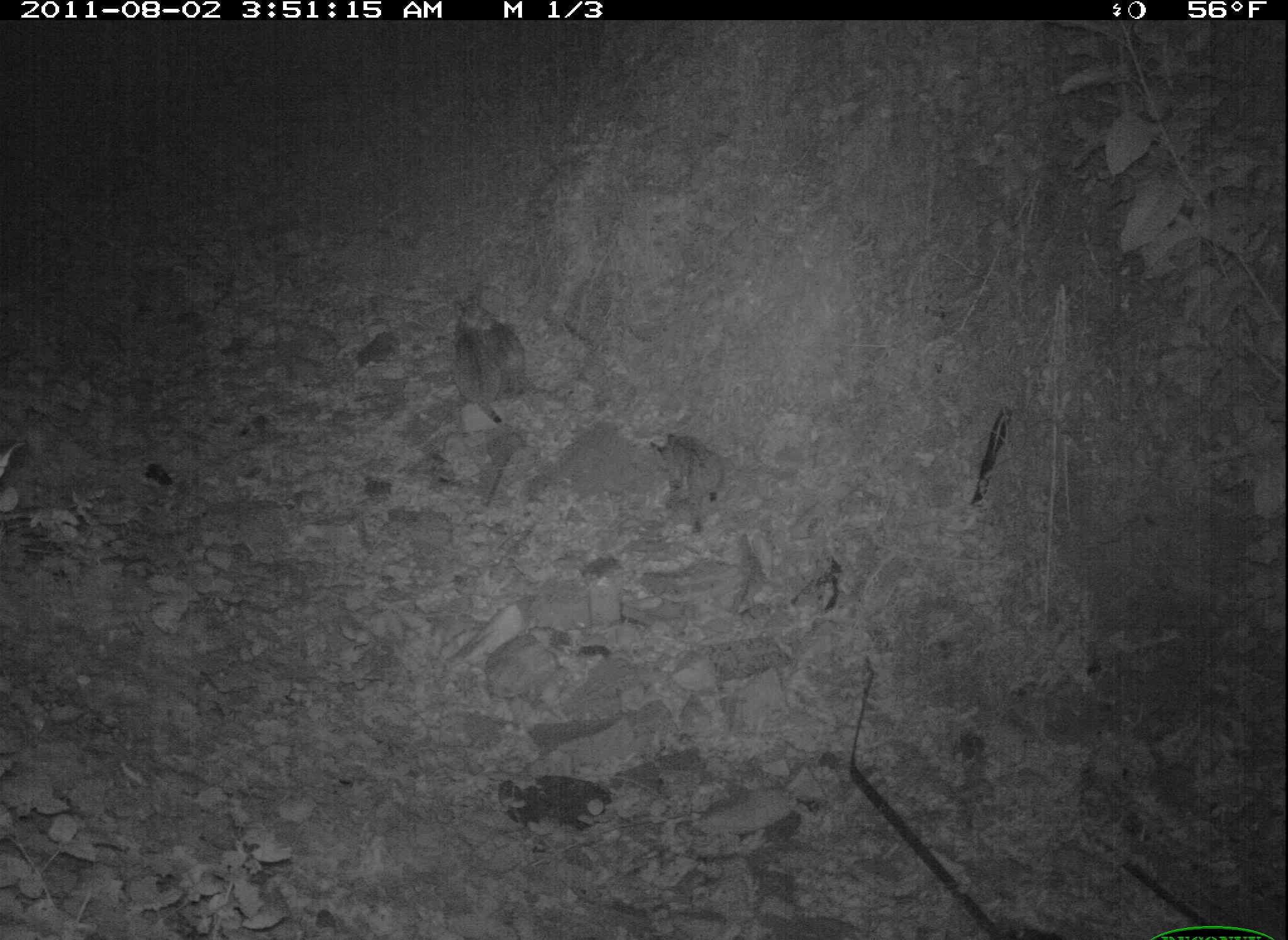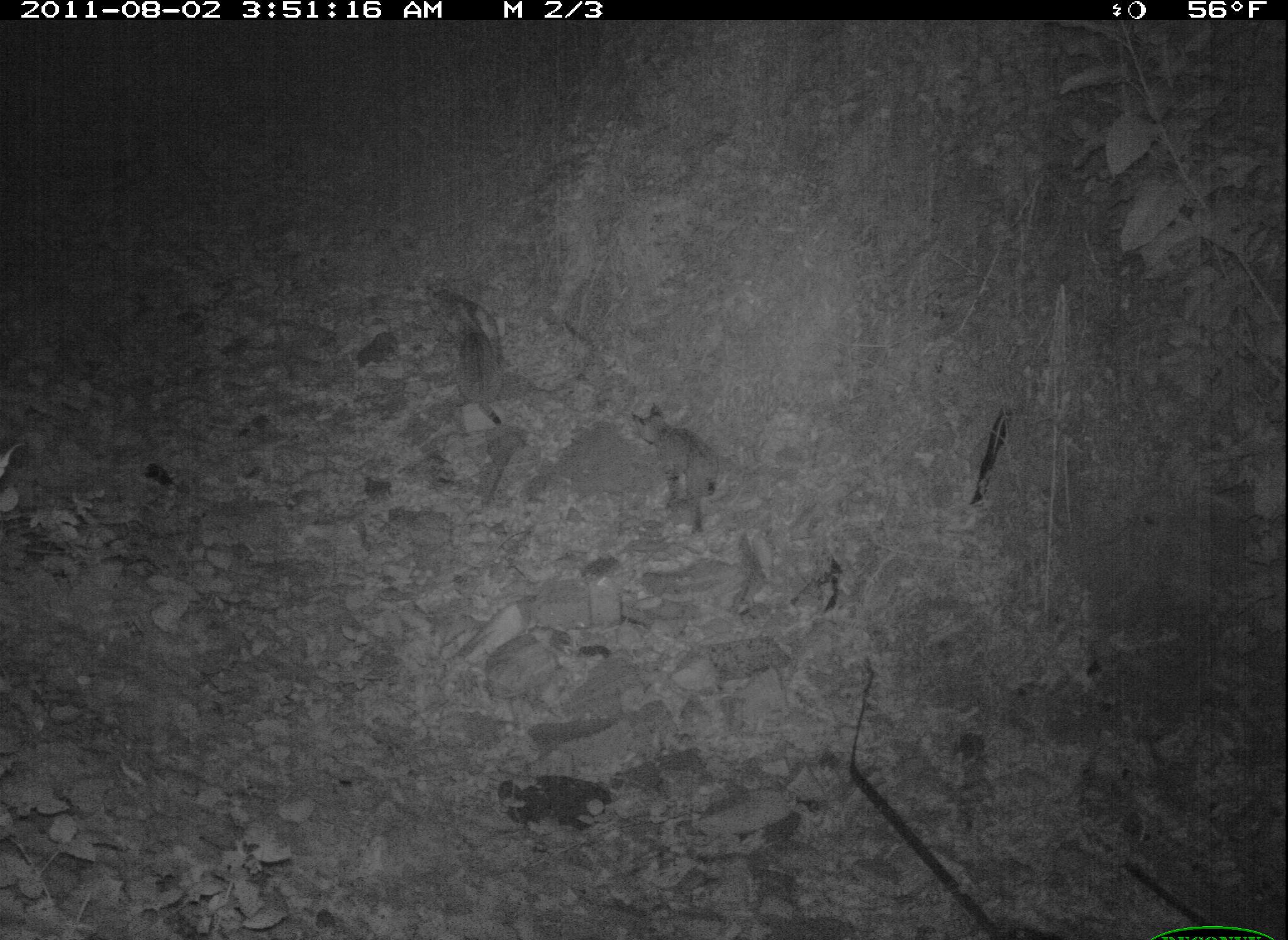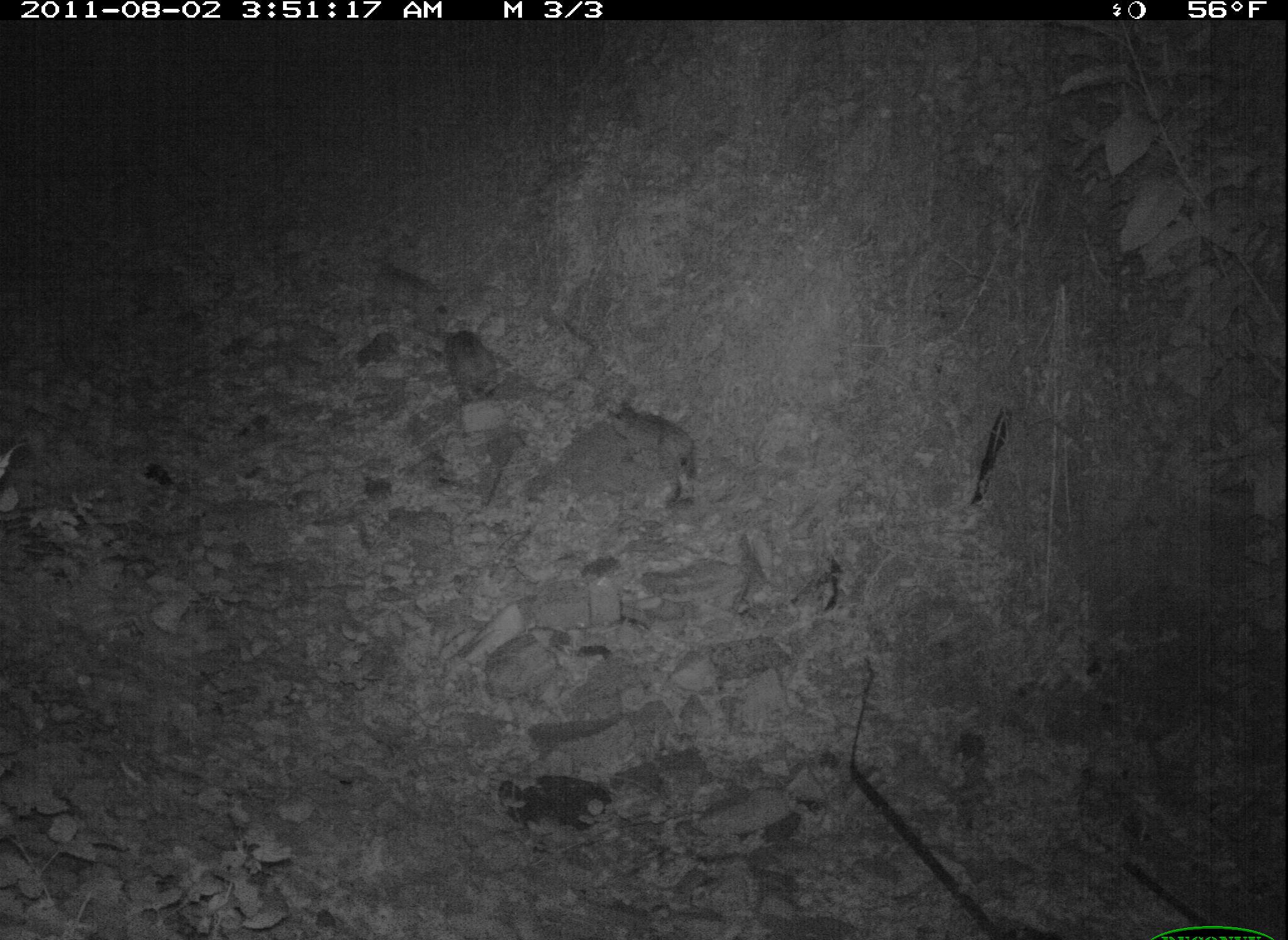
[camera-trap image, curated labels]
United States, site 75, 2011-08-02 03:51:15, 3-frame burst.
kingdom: Animalia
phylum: Chordata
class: Mammalia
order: Carnivora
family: Felidae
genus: Lynx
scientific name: Lynx rufus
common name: bobcat